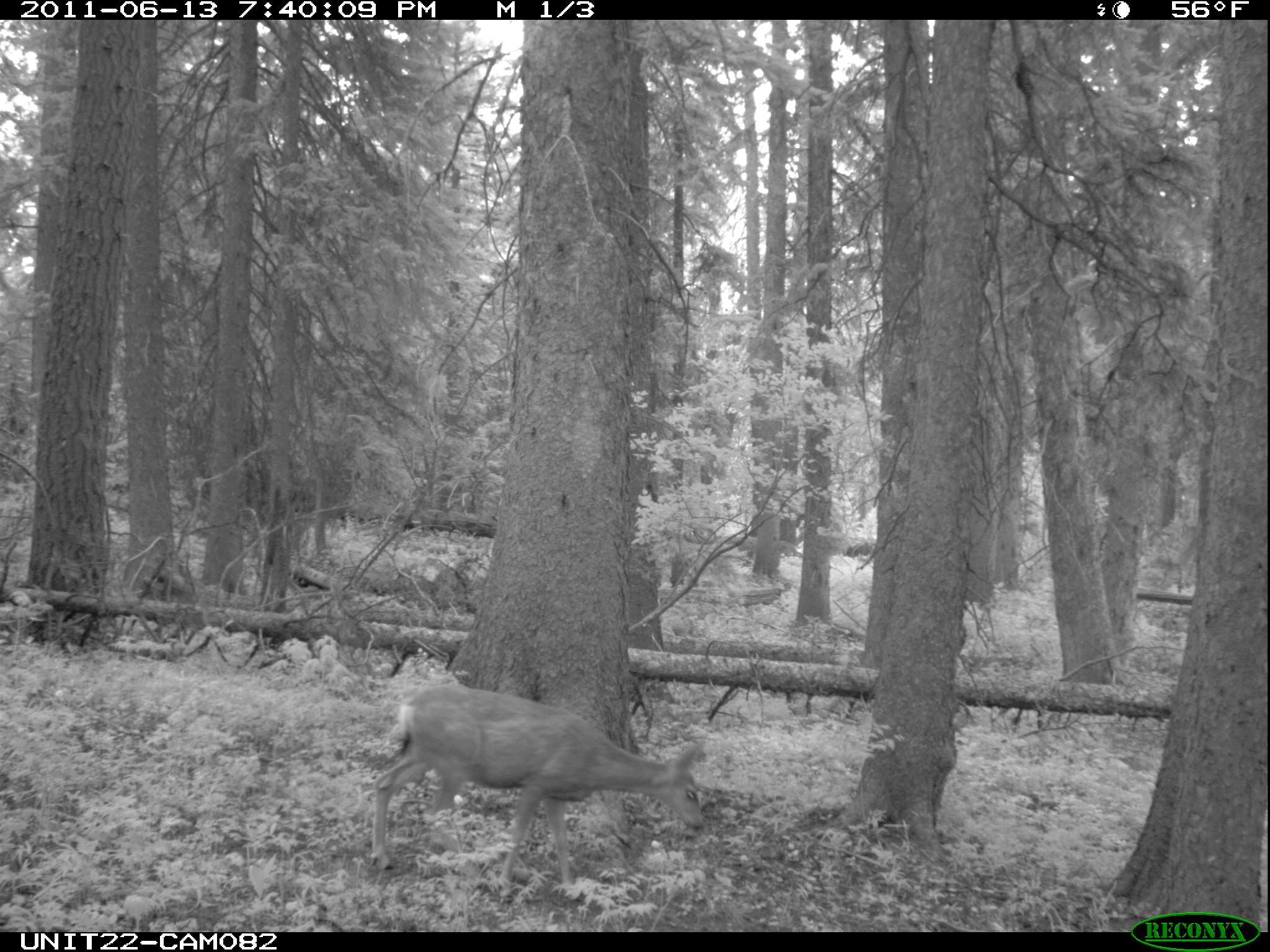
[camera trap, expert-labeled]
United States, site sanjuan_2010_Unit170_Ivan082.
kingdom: Animalia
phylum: Chordata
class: Mammalia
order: Artiodactyla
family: Cervidae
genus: Odocoileus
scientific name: Odocoileus hemionus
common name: mule deer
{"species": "Odocoileus hemionus (mule deer)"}